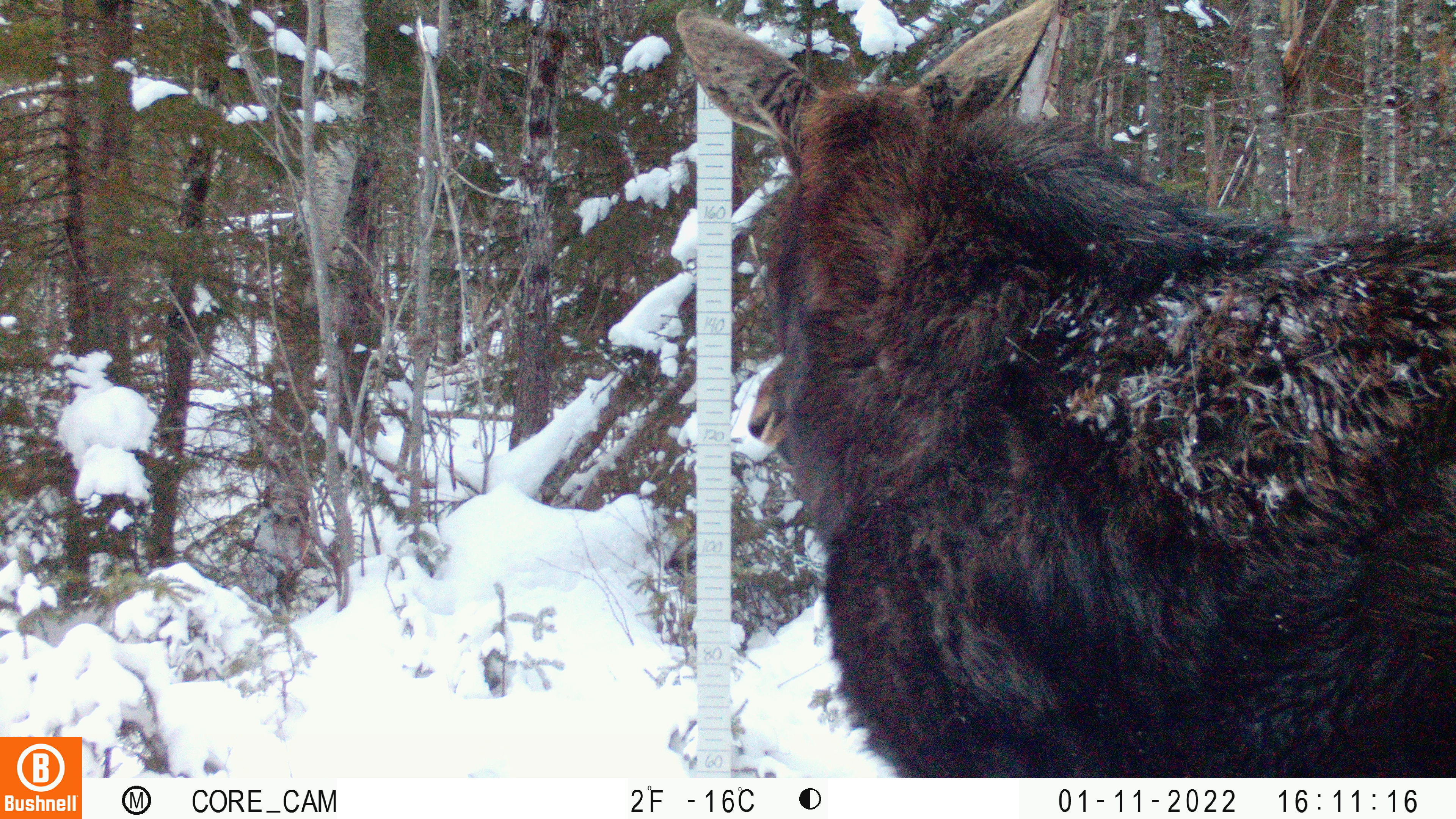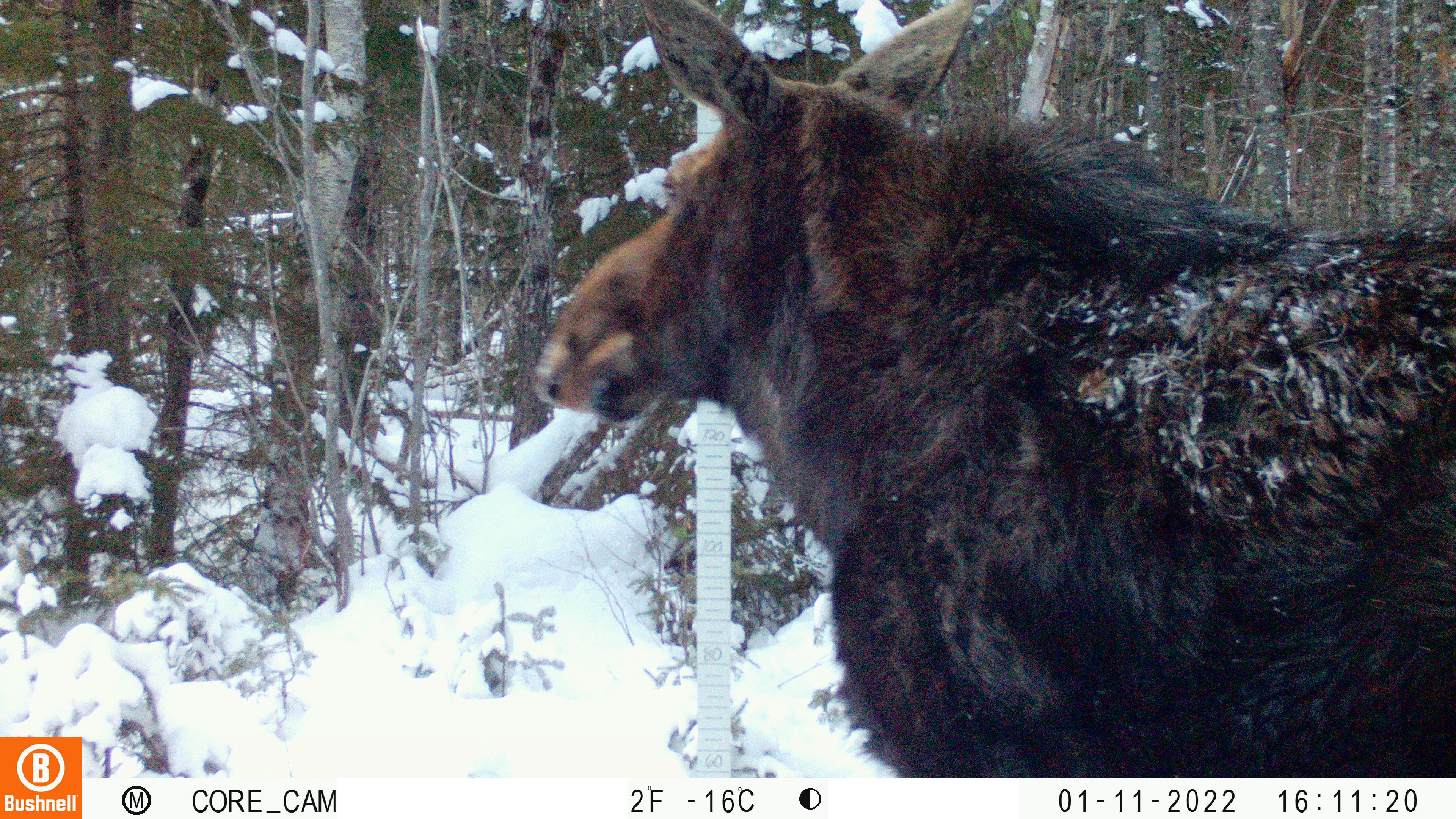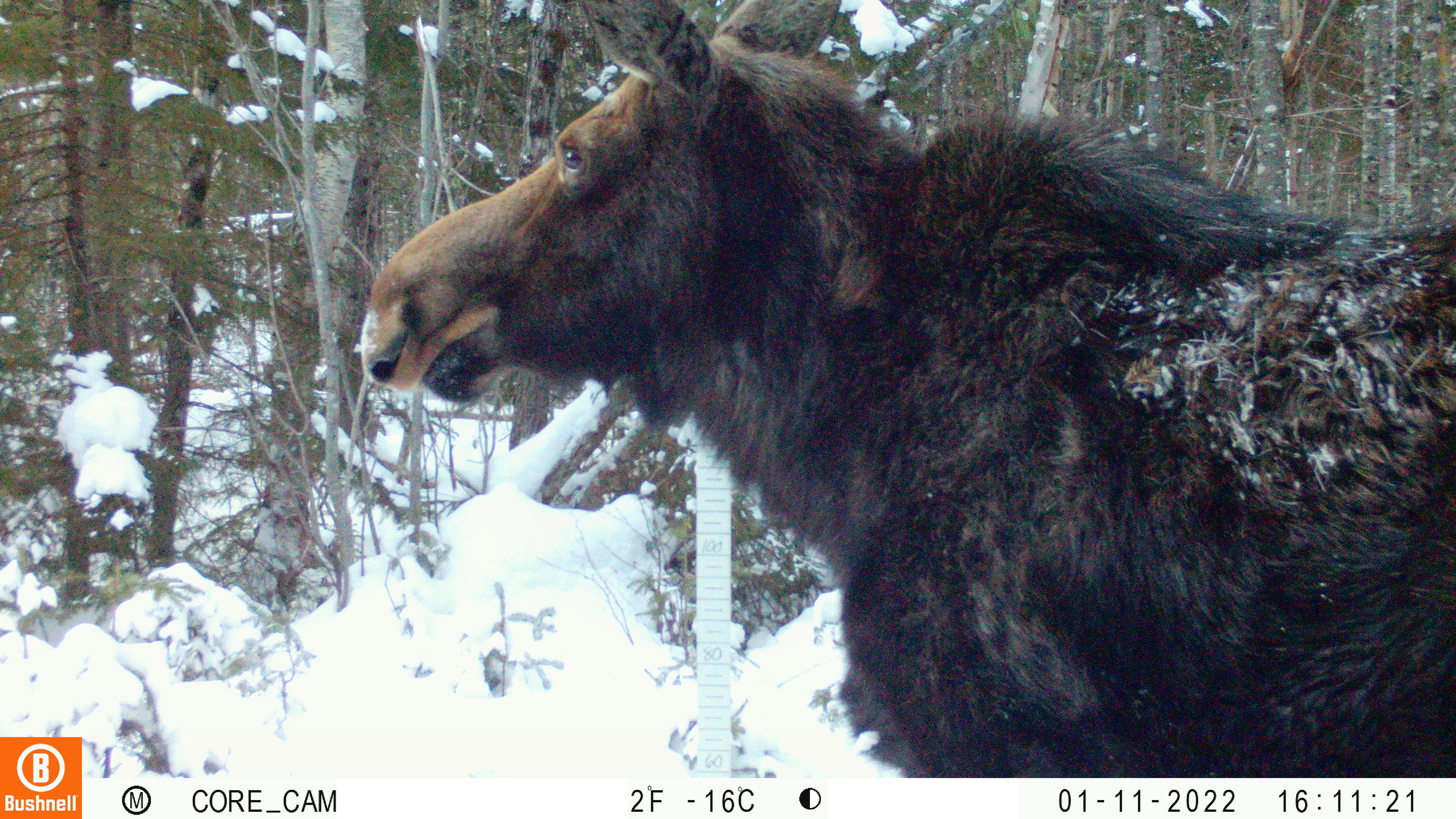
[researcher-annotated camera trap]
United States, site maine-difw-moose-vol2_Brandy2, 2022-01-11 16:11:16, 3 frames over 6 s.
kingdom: Animalia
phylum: Chordata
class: Mammalia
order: Artiodactyla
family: Cervidae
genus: Alces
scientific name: Alces alces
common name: moose